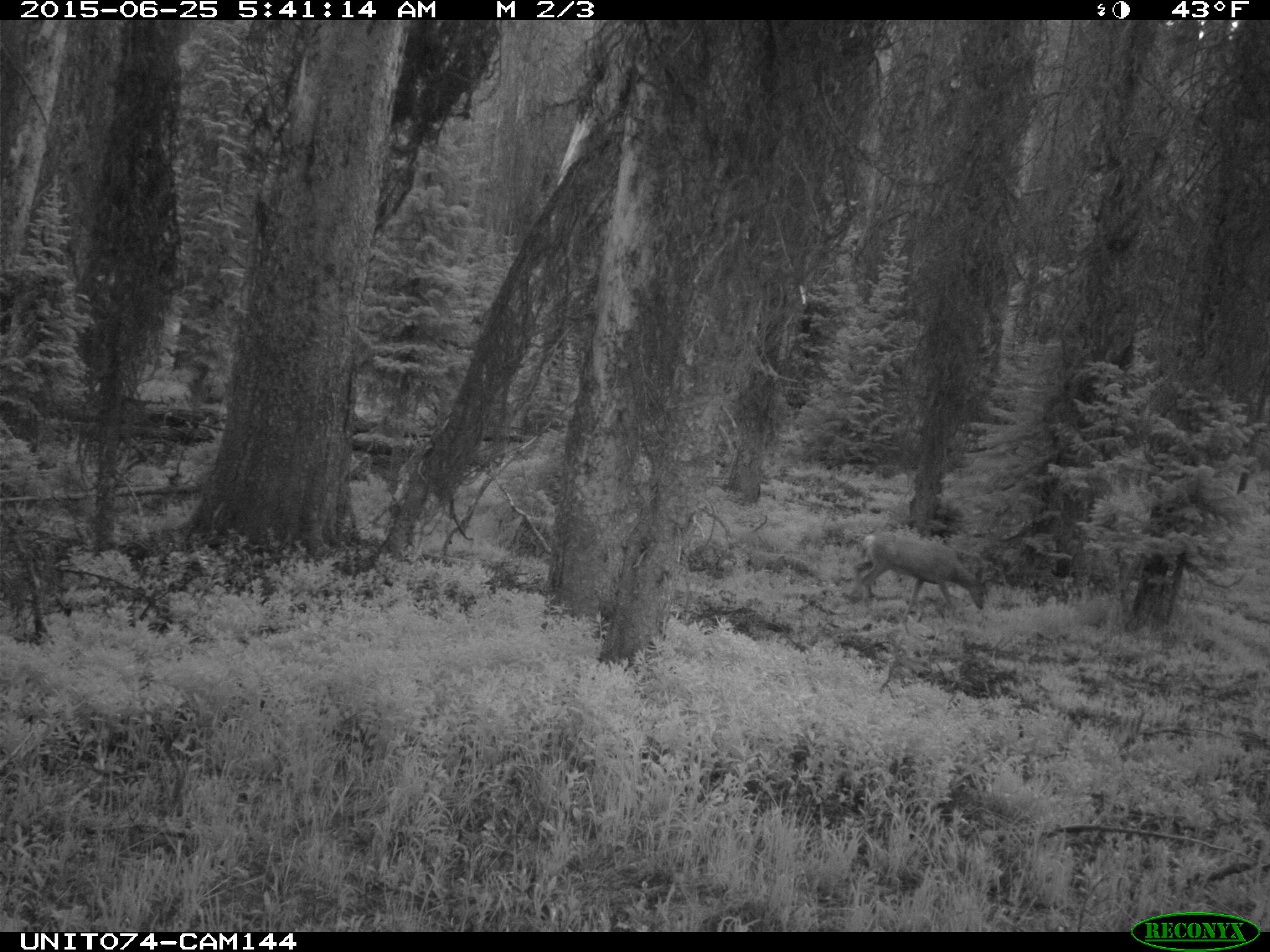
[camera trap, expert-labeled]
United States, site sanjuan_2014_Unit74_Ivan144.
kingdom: Animalia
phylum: Chordata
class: Mammalia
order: Artiodactyla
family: Cervidae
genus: Odocoileus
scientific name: Odocoileus hemionus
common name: mule deer